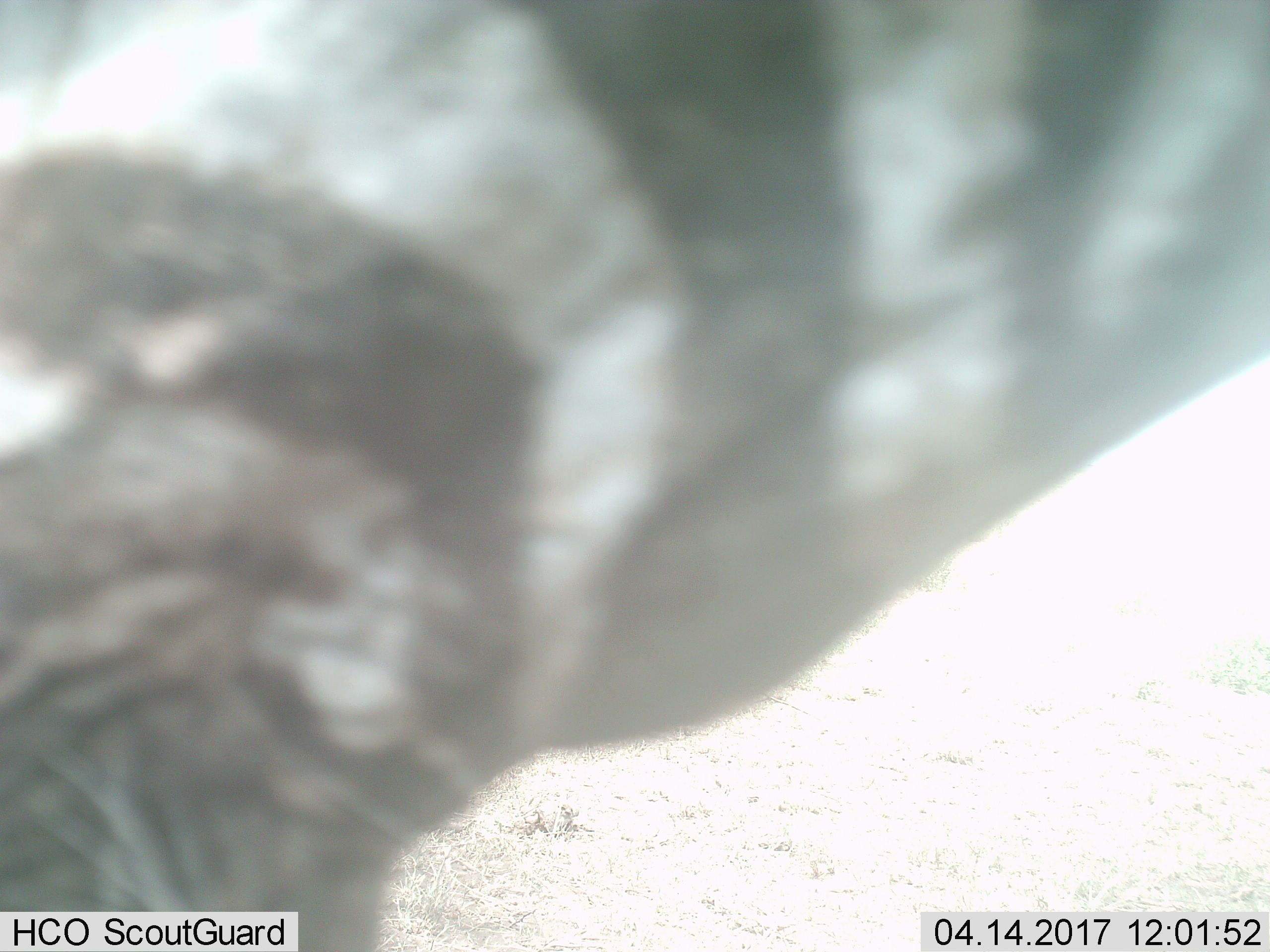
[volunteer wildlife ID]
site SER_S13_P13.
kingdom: Animalia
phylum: Chordata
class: Mammalia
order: Perissodactyla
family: Equidae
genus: Equus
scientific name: Equus quagga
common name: plains zebra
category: zebraplains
Zebraplains (plains zebra) (Equus quagga), count 1. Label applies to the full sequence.